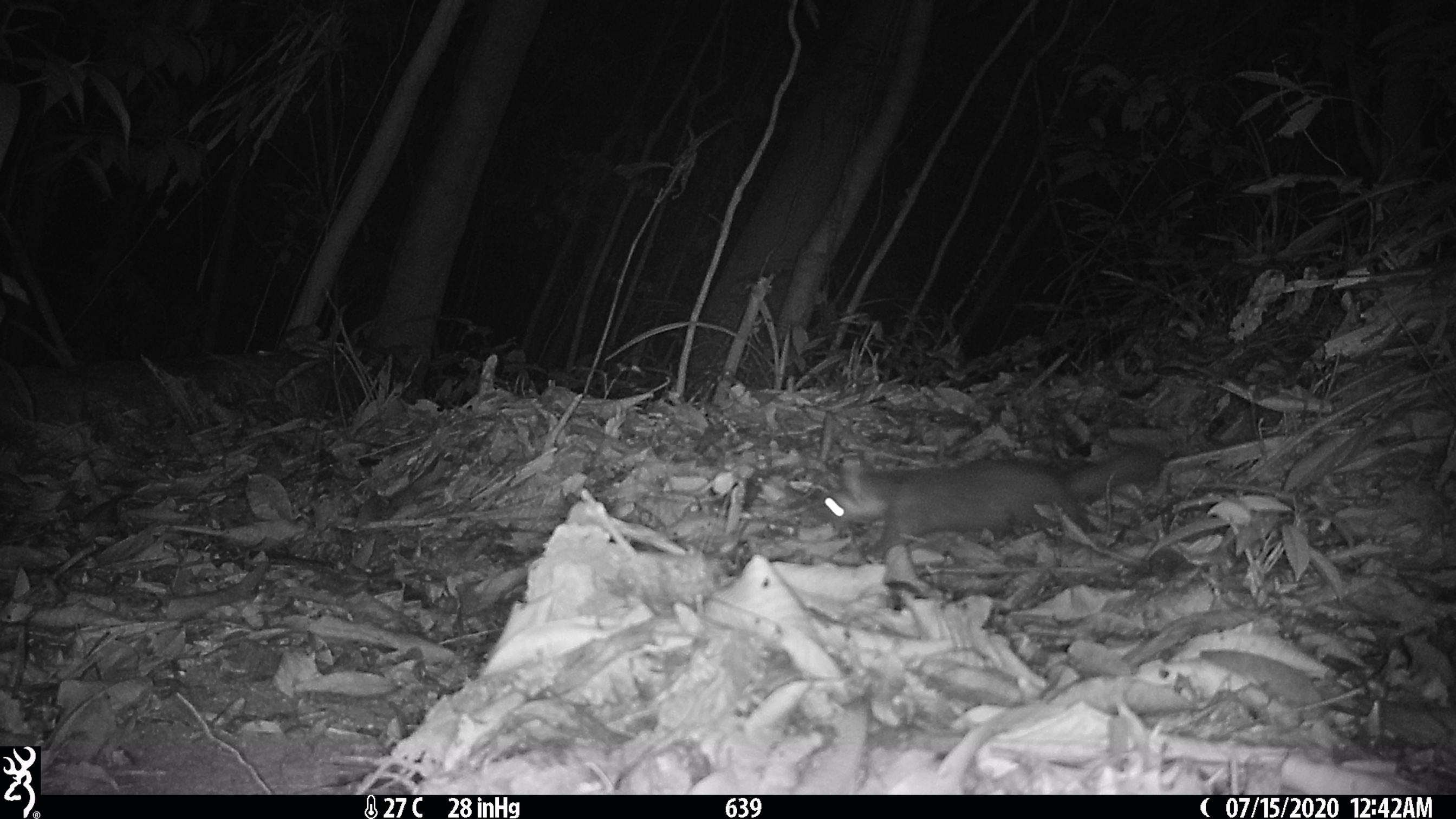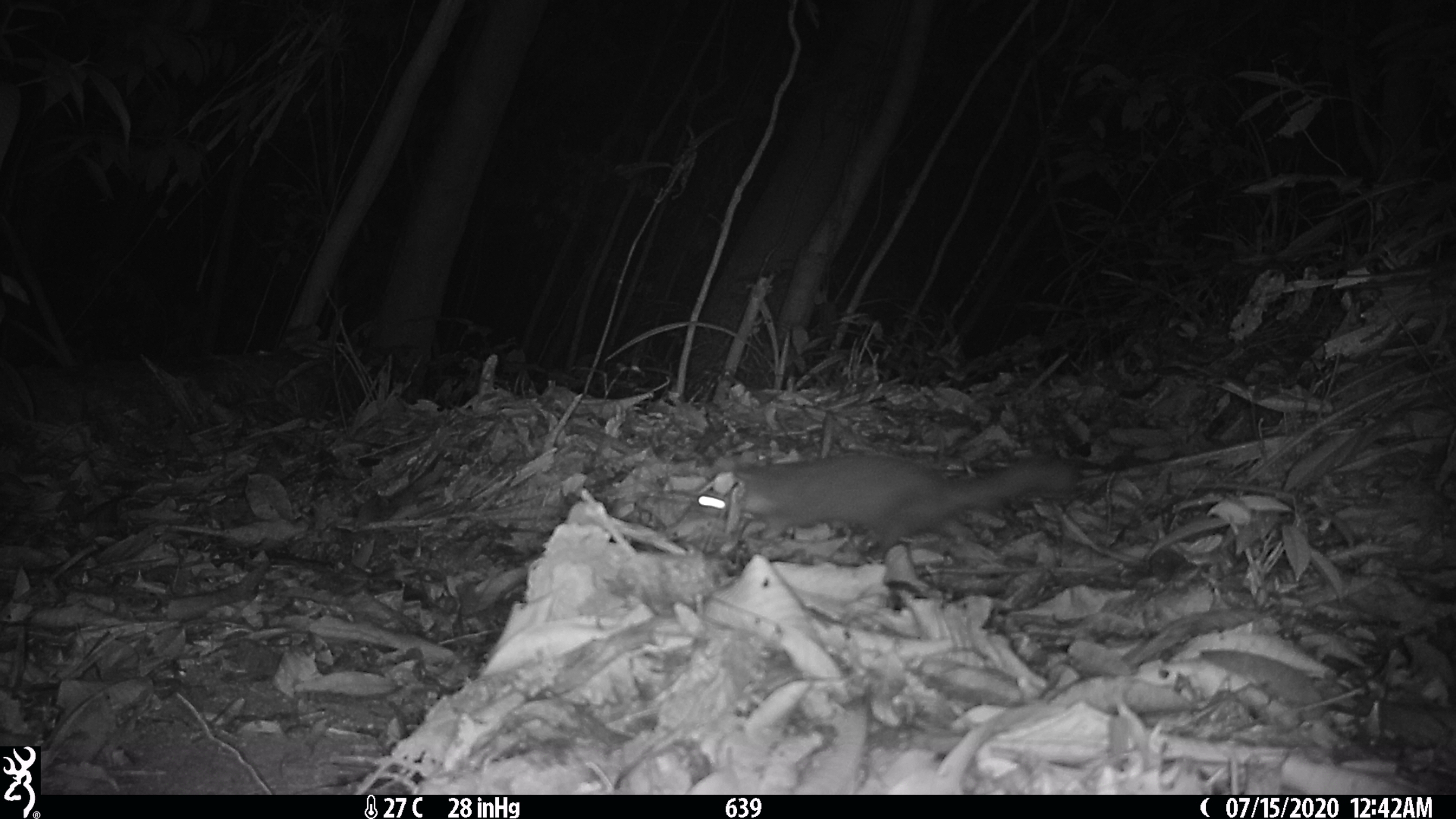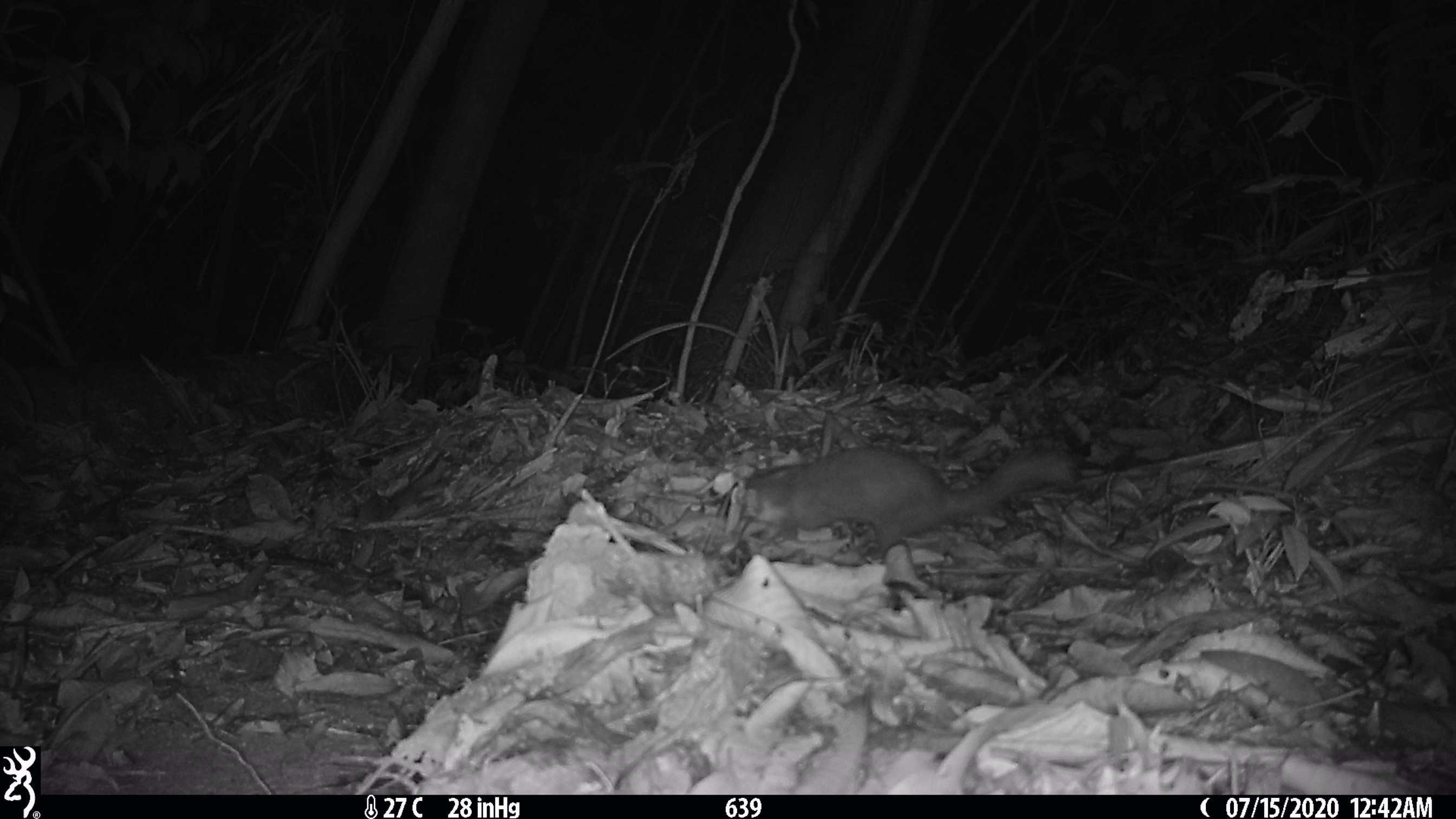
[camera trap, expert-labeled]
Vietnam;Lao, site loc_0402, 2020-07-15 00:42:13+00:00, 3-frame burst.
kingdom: Animalia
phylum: Chordata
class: Mammalia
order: Carnivora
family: Mustelidae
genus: Melogale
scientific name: Melogale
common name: ferret badger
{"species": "ferret badger (Melogale)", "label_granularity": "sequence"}